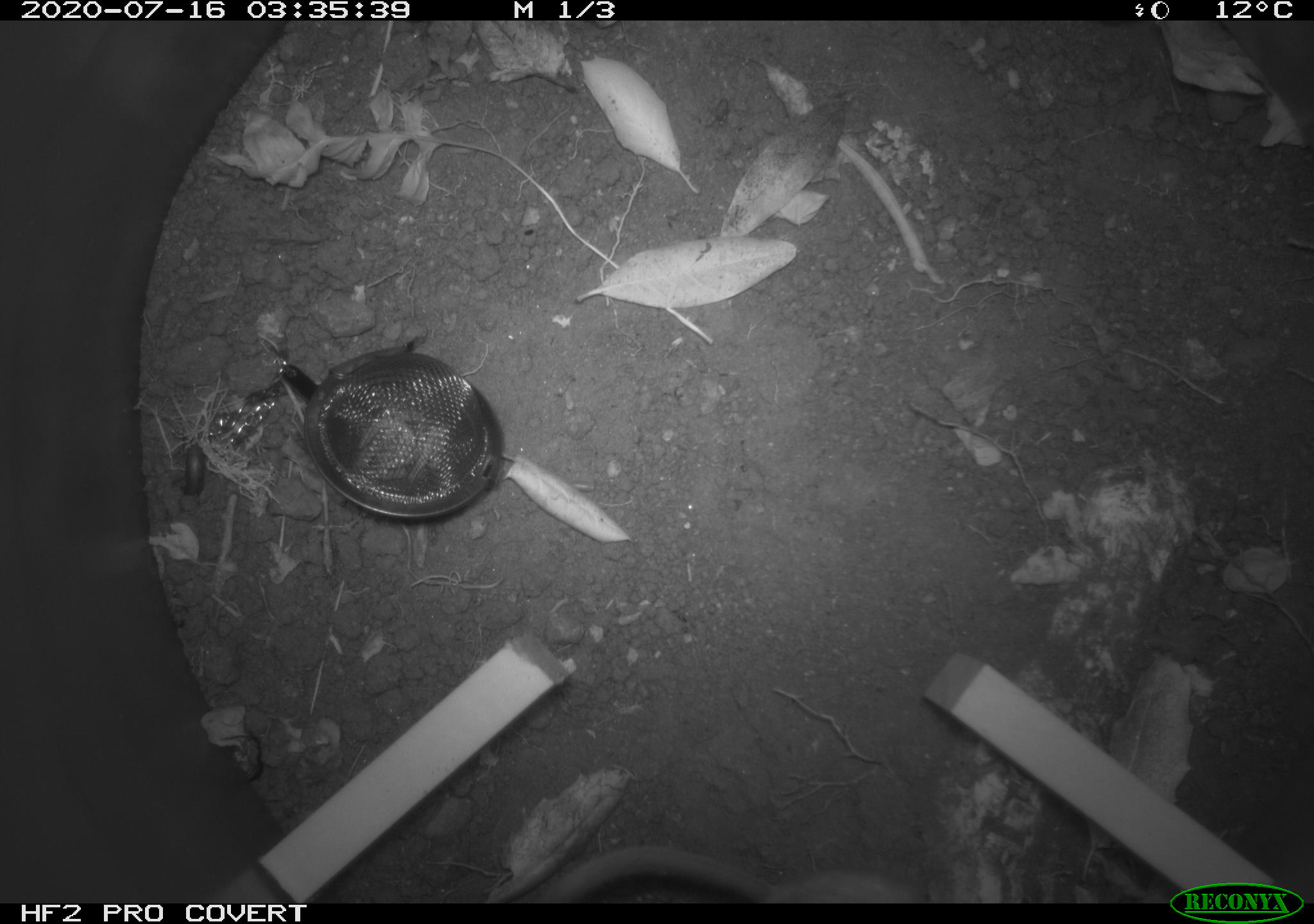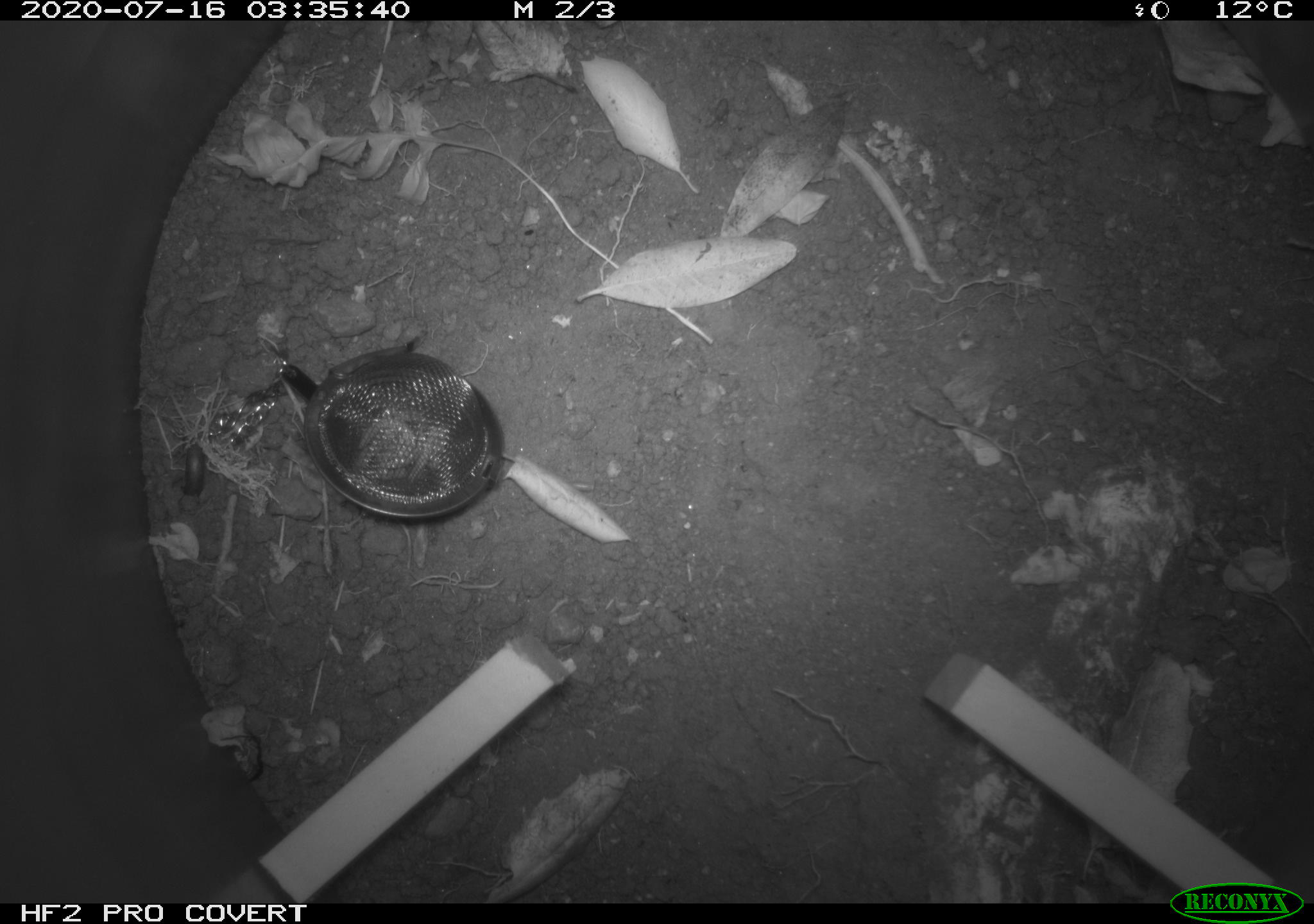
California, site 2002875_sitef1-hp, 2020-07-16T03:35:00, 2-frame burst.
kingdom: Animalia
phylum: Chordata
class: Mammalia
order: Rodentia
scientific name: Rodentia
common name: rodent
Rodent (Rodentia).